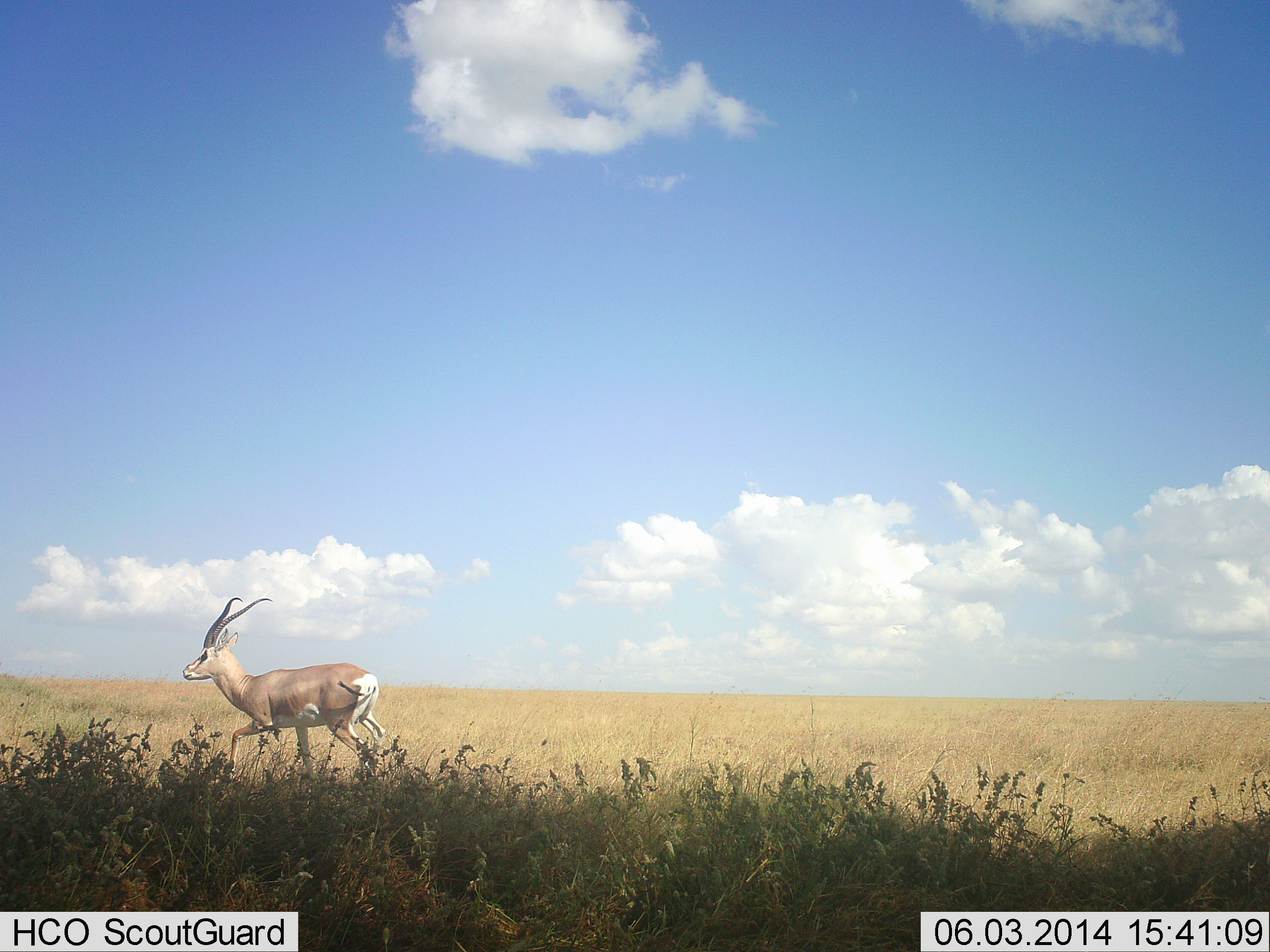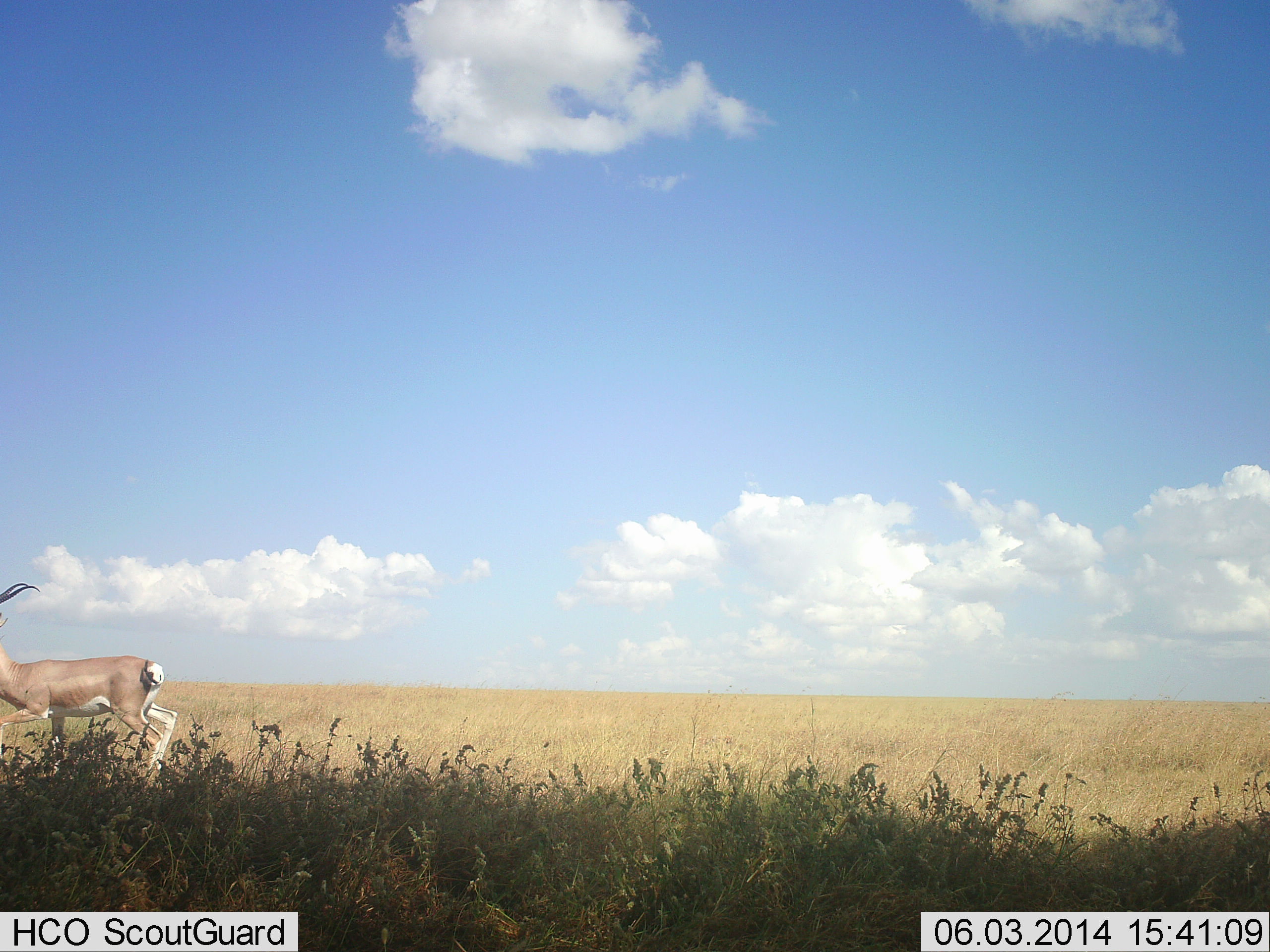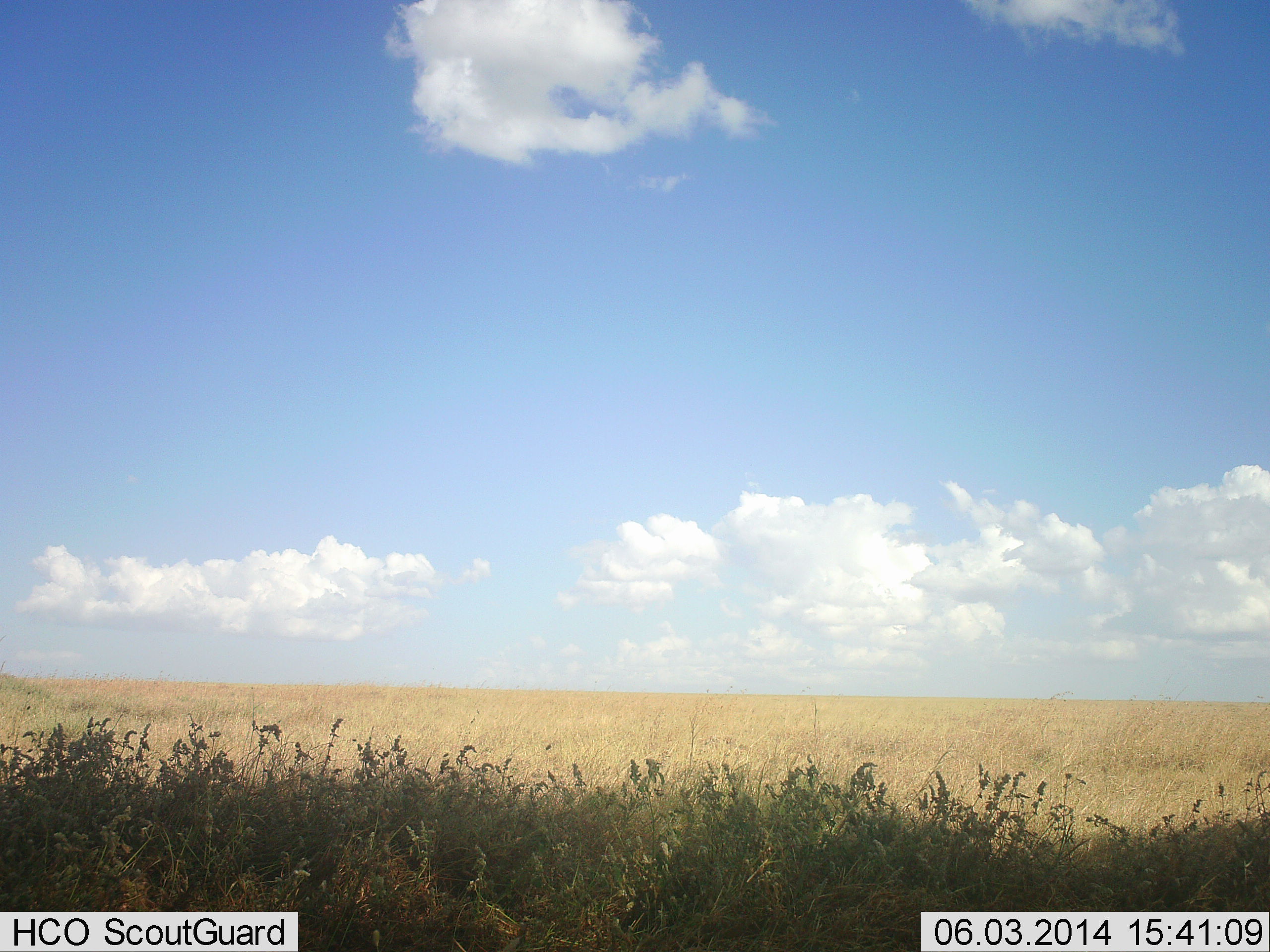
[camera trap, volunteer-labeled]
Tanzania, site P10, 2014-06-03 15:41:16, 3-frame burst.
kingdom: Animalia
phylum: Chordata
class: Mammalia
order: Artiodactyla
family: Bovidae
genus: Nanger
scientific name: Nanger granti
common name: grant's gazelle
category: gazellegrants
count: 1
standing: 0%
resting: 0%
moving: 100%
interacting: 0%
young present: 0%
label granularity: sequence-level